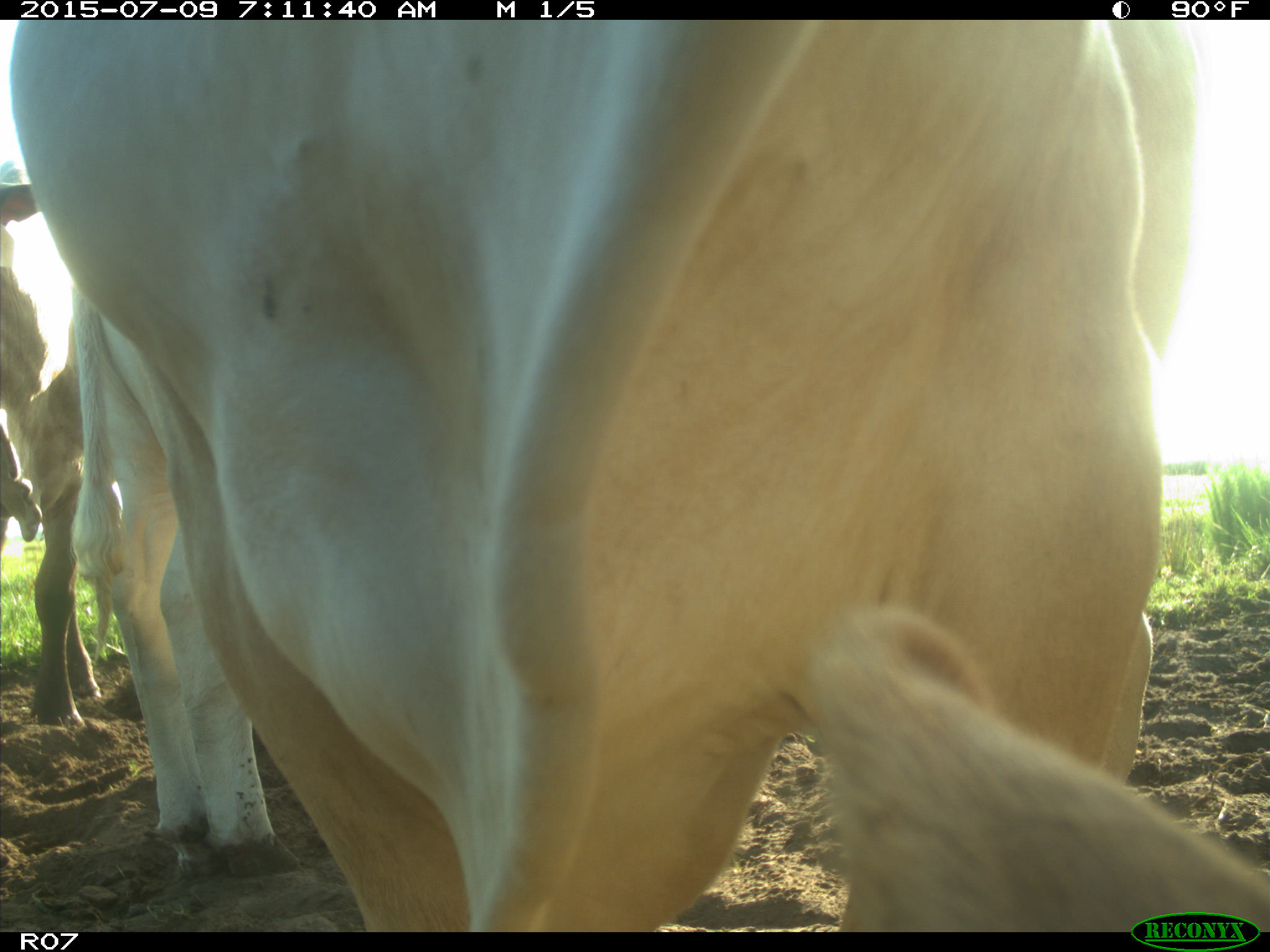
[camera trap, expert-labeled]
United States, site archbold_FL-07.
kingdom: Animalia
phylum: Chordata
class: Mammalia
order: Artiodactyla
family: Bovidae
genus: Bos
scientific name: Bos taurus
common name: domestic cow